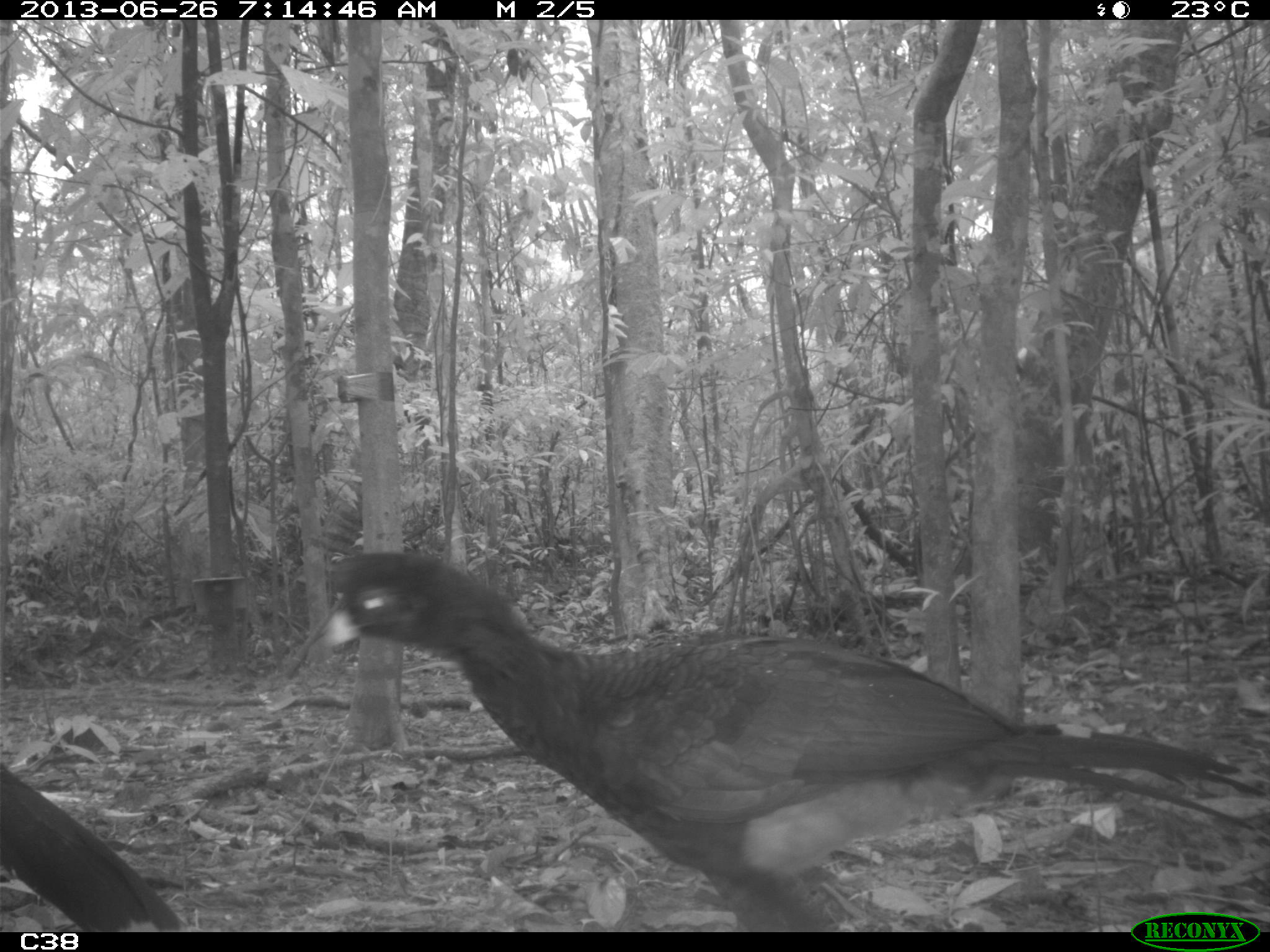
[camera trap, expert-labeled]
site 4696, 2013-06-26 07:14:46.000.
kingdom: Animalia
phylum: Chordata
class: Aves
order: Galliformes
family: Cracidae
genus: Mitu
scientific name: Mitu tomentosum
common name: crestless curassow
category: mitu tomentosa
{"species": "mitu tomentosa (crestless curassow) (Mitu tomentosum)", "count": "2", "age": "adult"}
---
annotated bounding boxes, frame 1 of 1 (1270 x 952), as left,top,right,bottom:
mitu tomentosa: 311,549,1265,932; 0,764,181,932